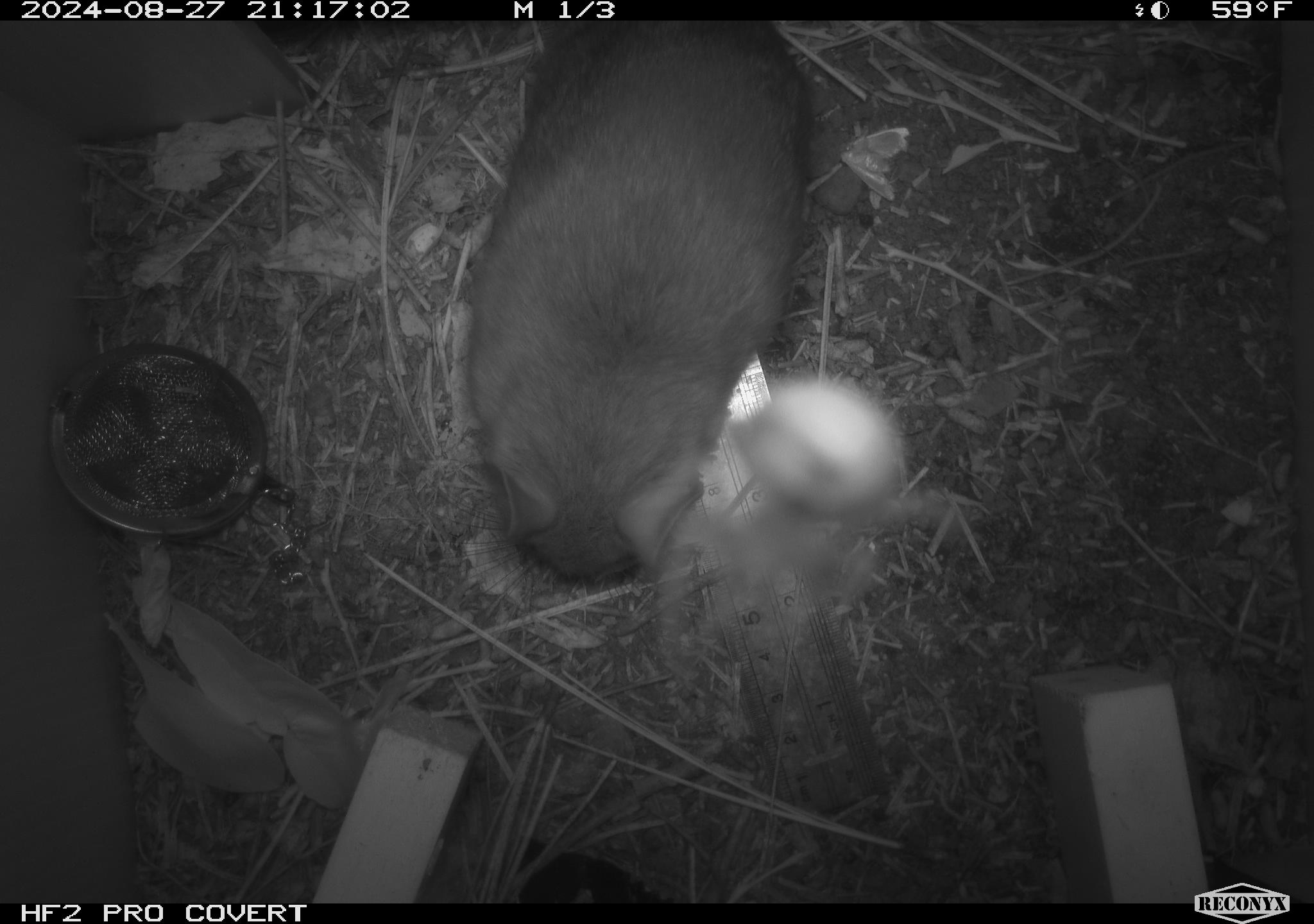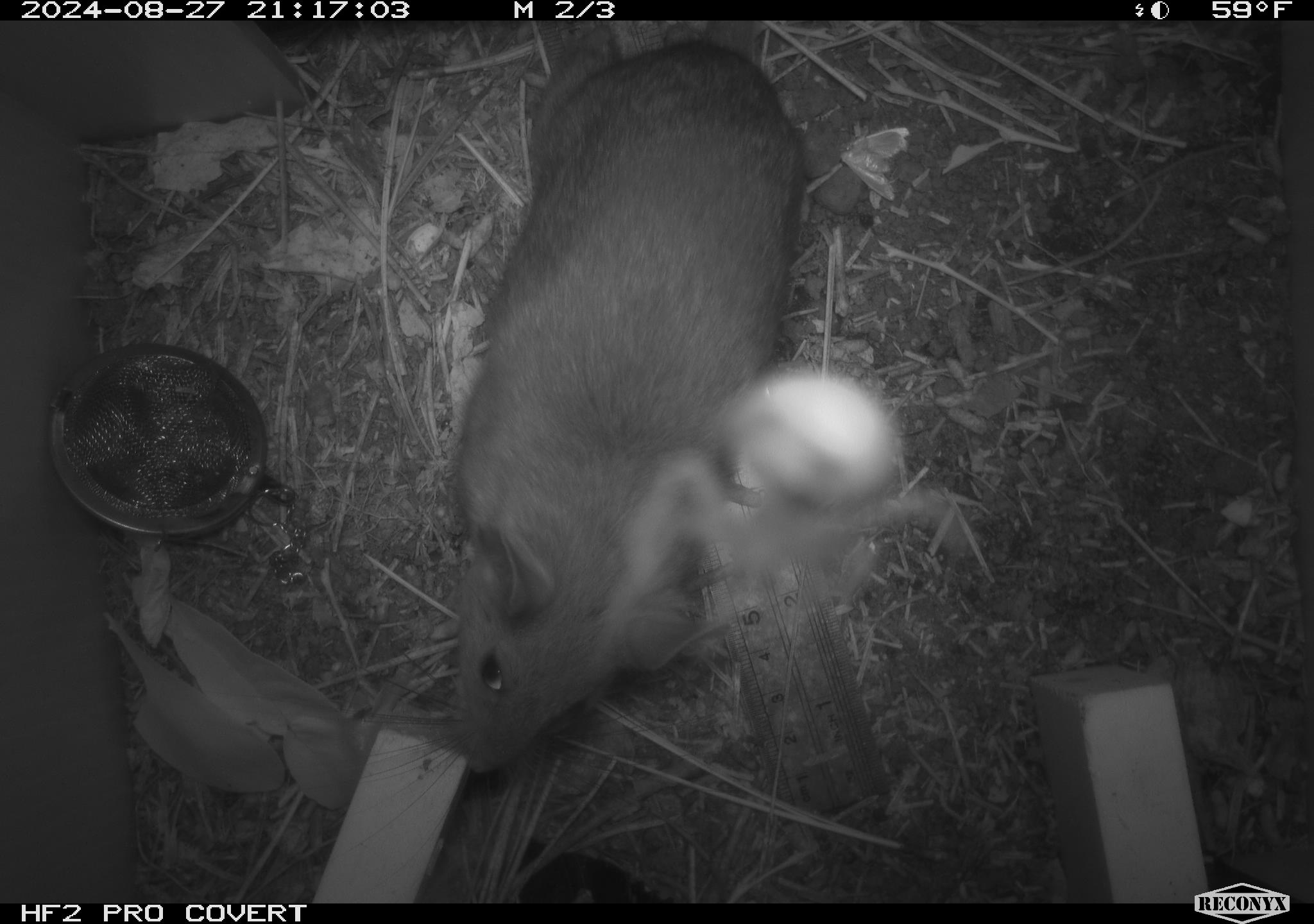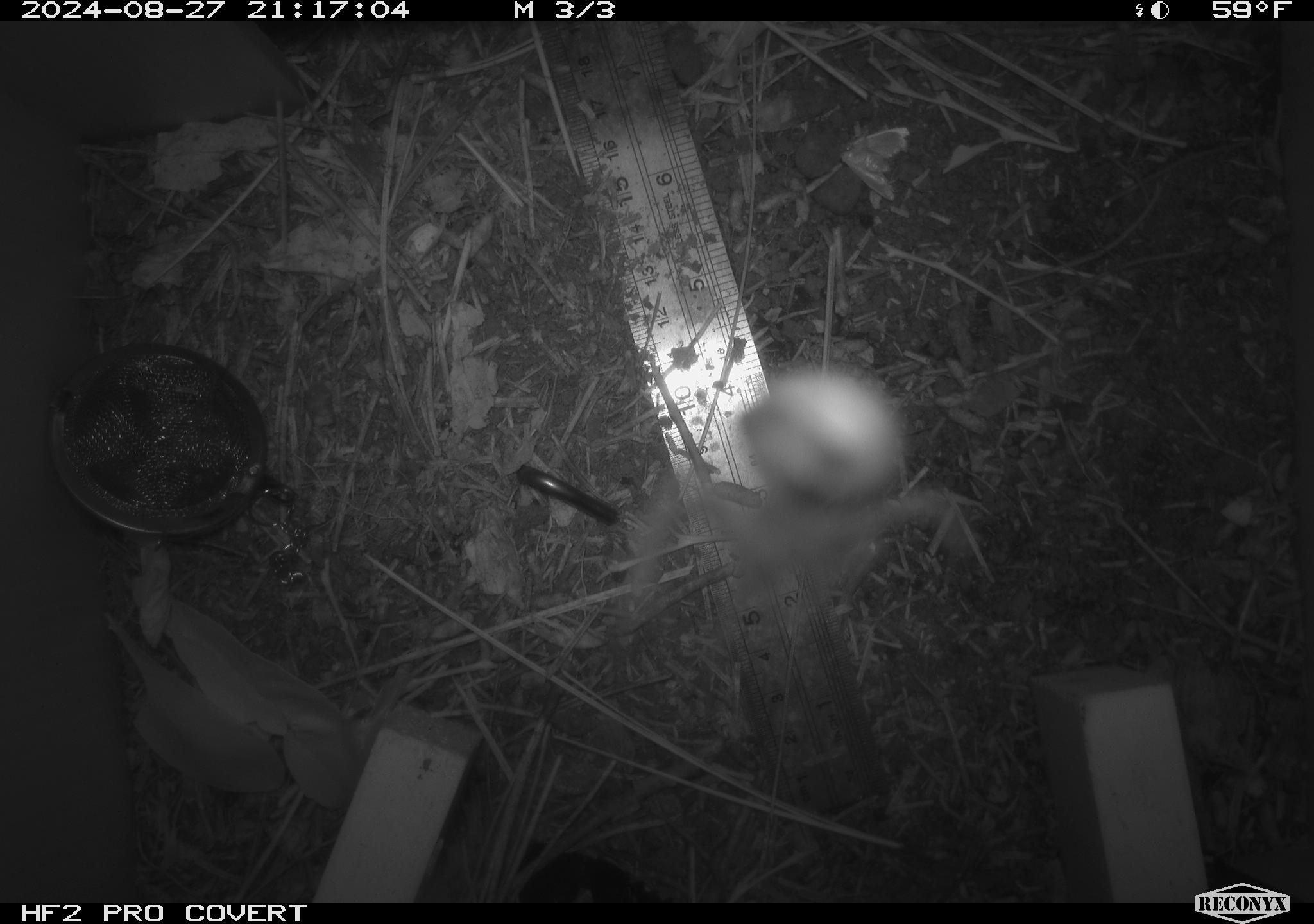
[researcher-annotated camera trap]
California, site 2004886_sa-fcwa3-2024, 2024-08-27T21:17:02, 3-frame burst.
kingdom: Animalia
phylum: Chordata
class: Mammalia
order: Rodentia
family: Cricetidae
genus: Neotoma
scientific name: Neotoma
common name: pack rat or woodrat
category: neotoma species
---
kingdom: Animalia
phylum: Arthropoda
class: Arachnida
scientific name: Arachnida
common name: arachnids